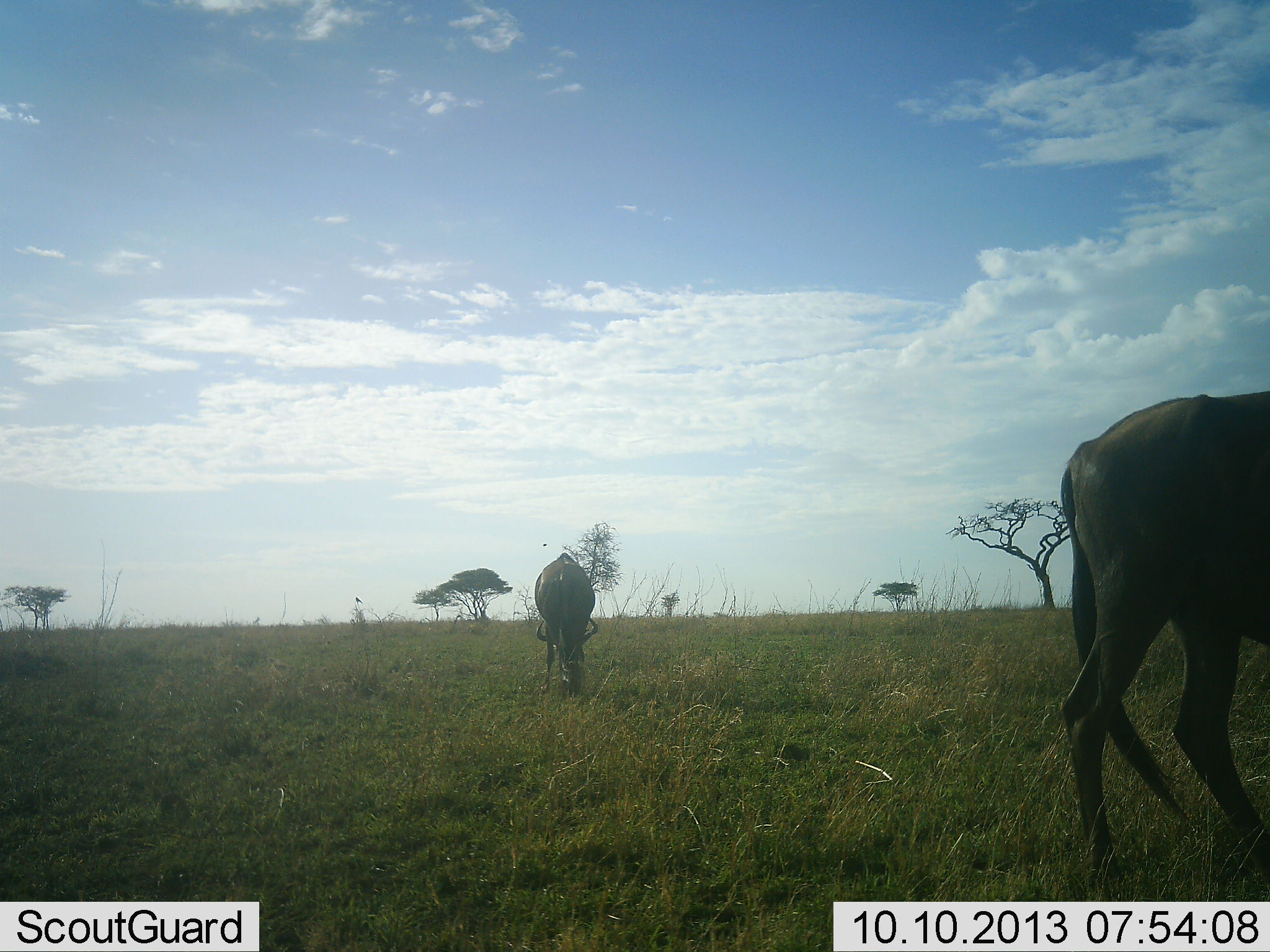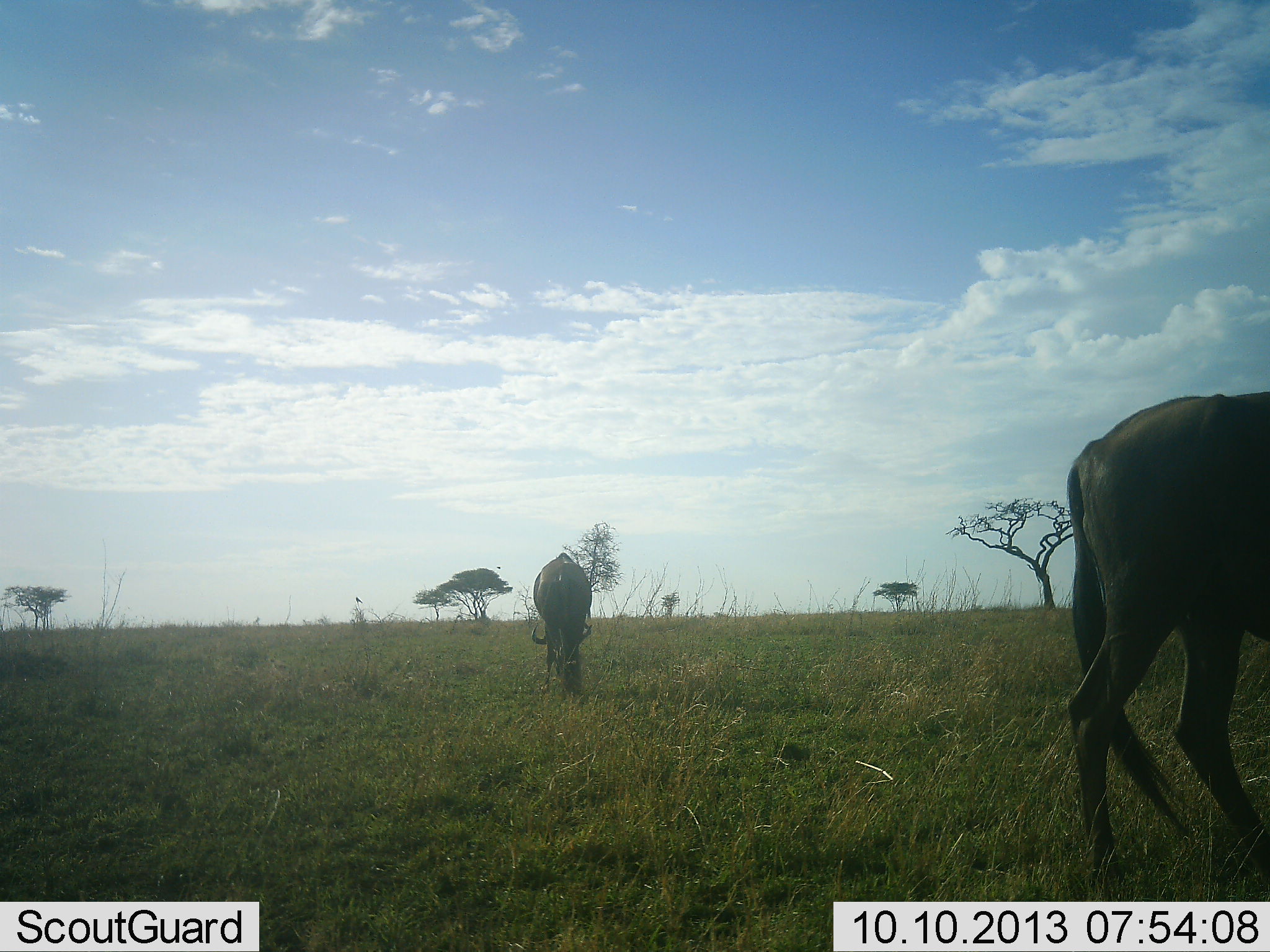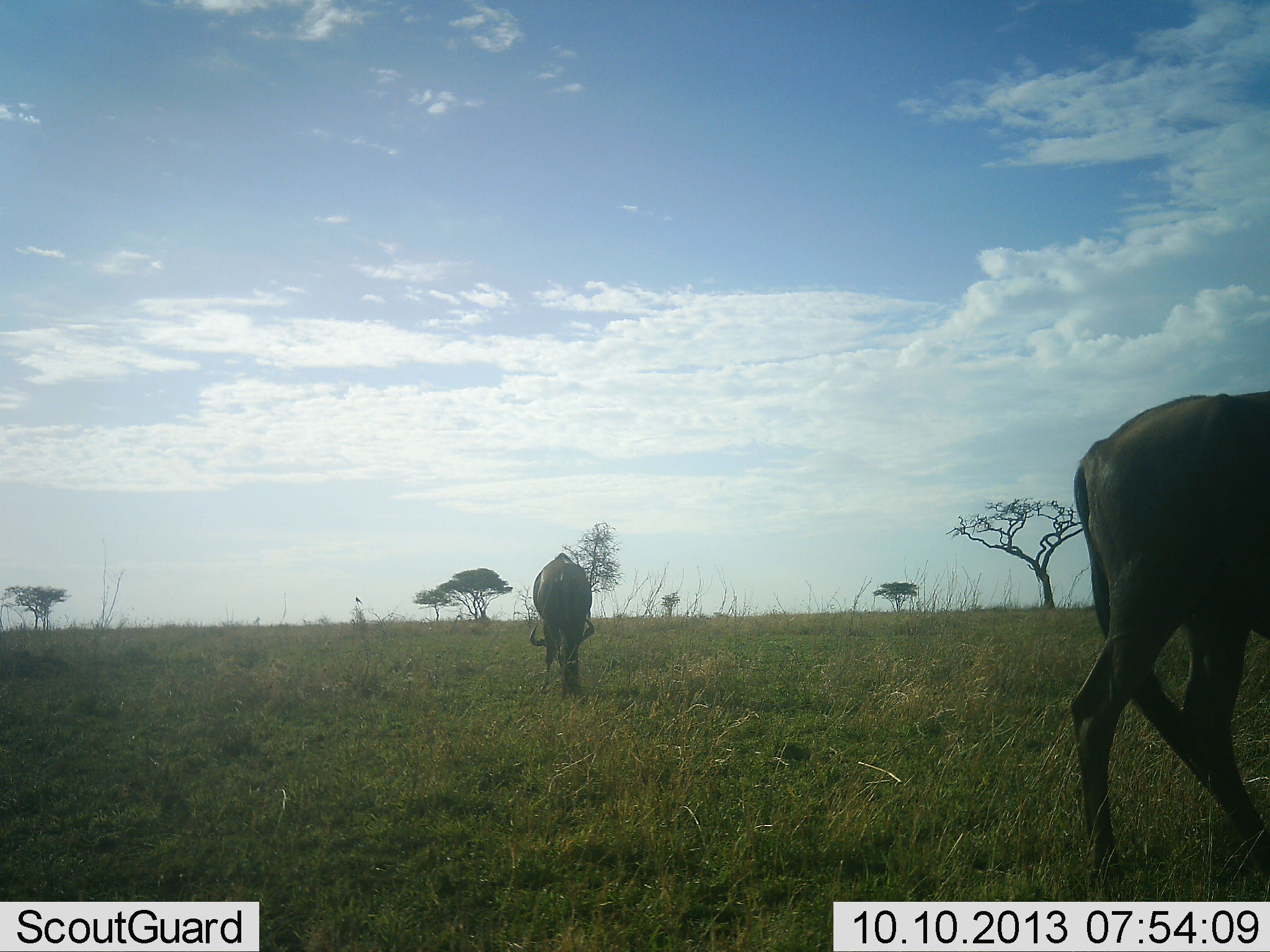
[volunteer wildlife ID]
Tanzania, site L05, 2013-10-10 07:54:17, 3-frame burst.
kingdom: Animalia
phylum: Chordata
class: Mammalia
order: Artiodactyla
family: Bovidae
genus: Connochaetes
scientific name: Connochaetes taurinus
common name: blue wildebeest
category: wildebeest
Wildebeest (blue wildebeest) (Connochaetes taurinus), count 2. Behavior (volunteer vote fractions): standing 50%, resting 0%, moving 10%, interacting 0%. Young present (vote fraction): 0%. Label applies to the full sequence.